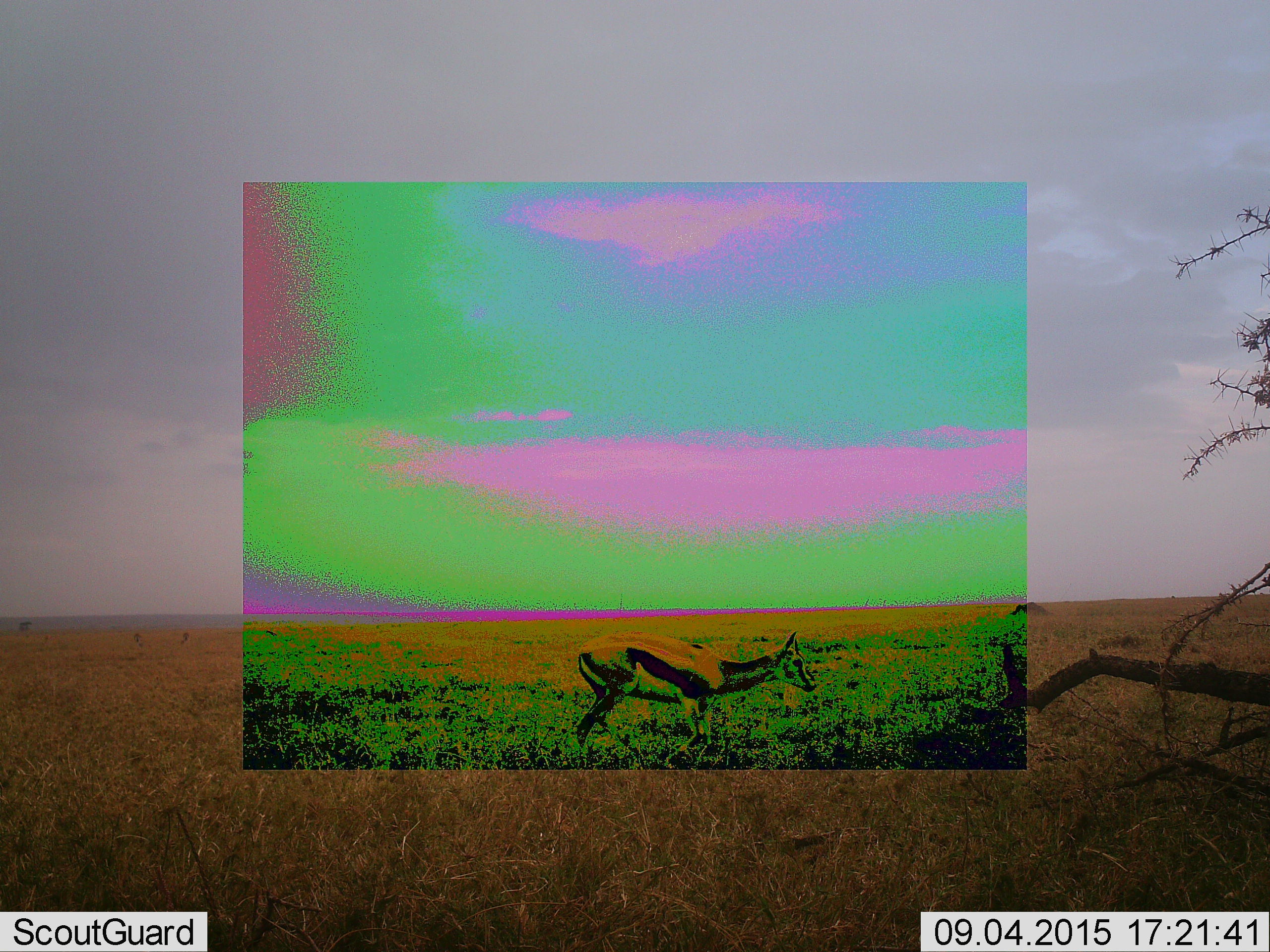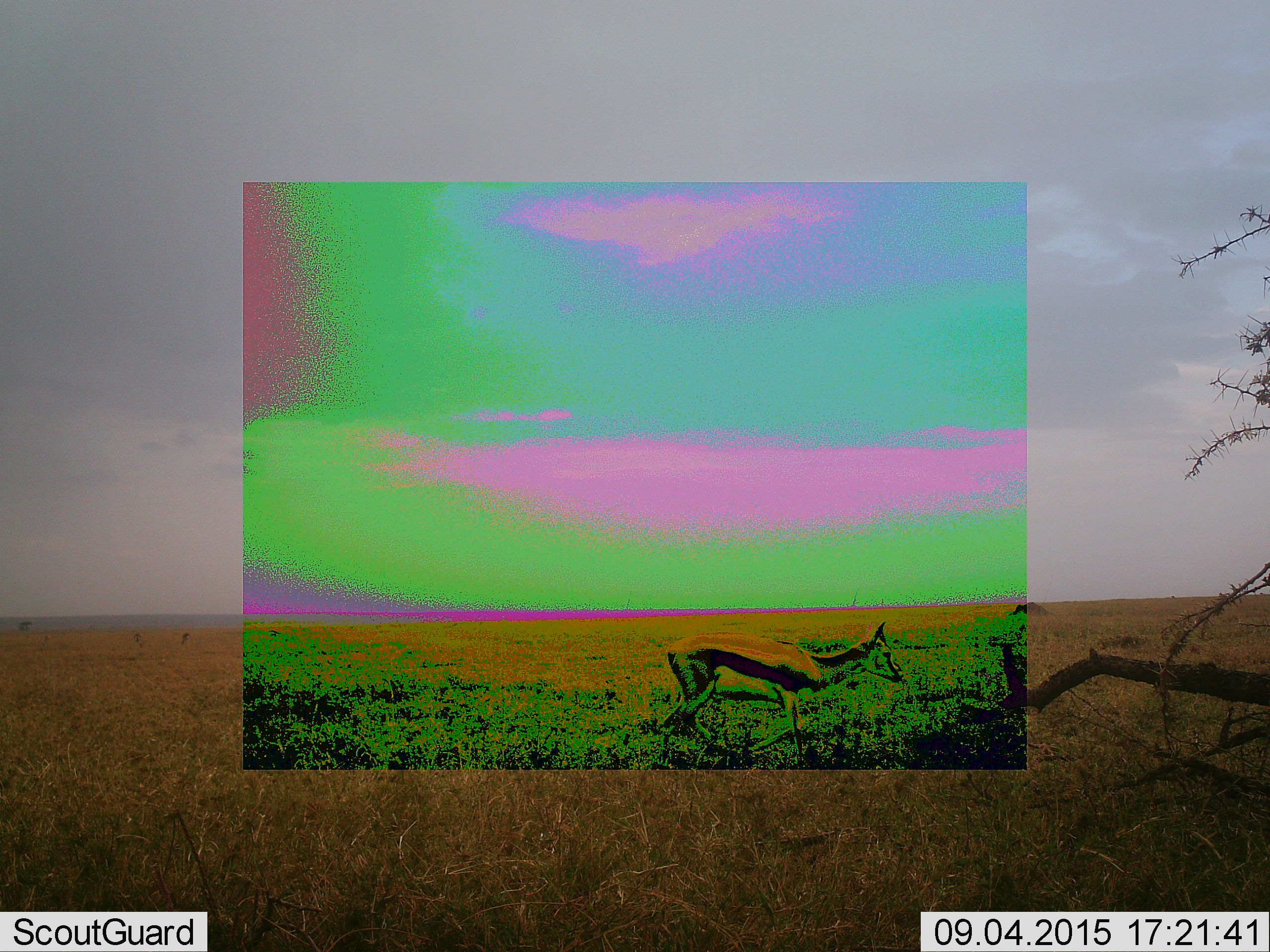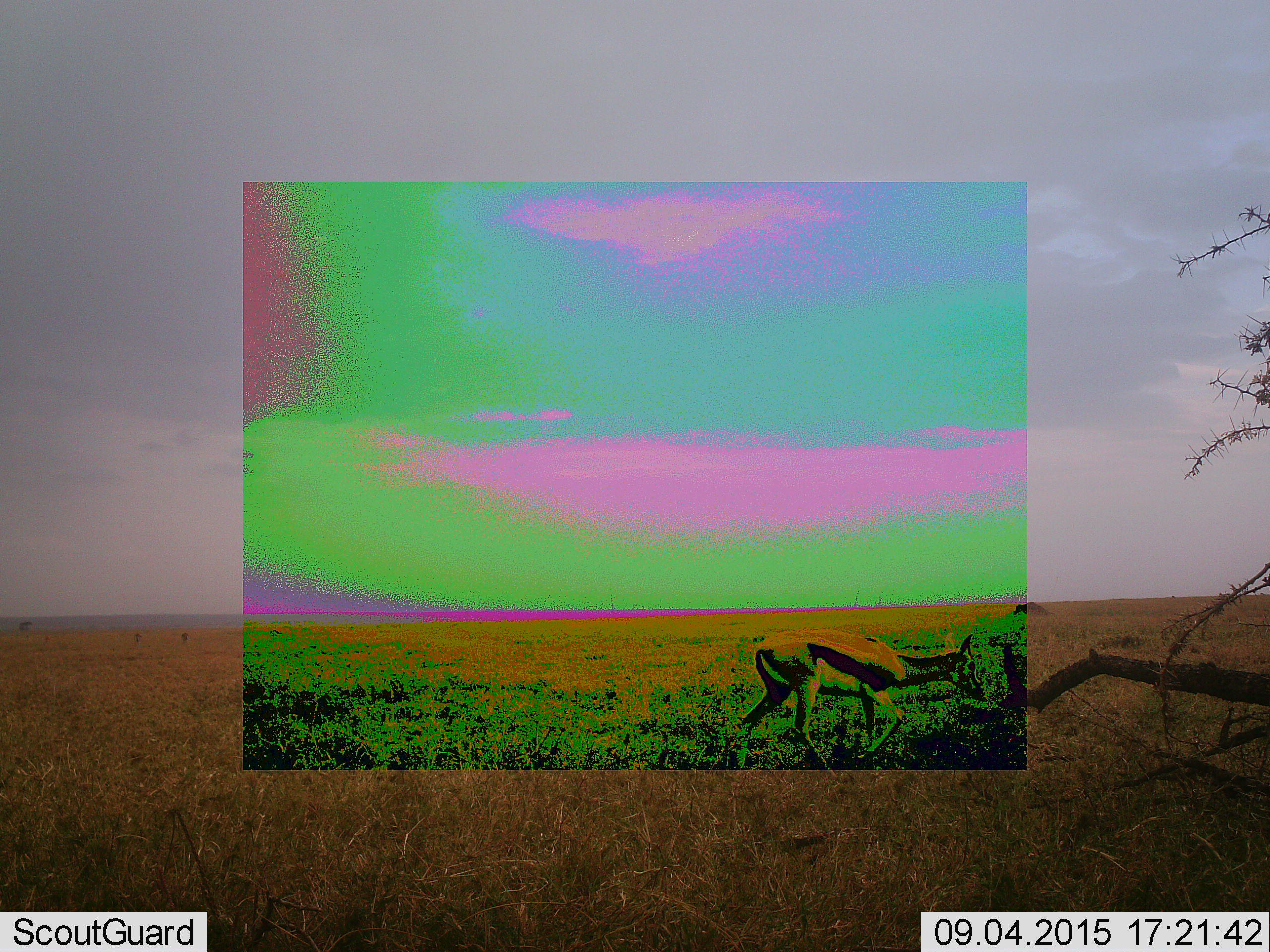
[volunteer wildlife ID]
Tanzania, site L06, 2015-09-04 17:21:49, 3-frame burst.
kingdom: Animalia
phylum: Chordata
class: Mammalia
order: Artiodactyla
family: Bovidae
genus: Eudorcas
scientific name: Eudorcas thomsonii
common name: thomson's gazelle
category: gazellethomsons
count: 1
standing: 14%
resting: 0%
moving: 86%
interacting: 0%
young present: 0%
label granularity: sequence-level